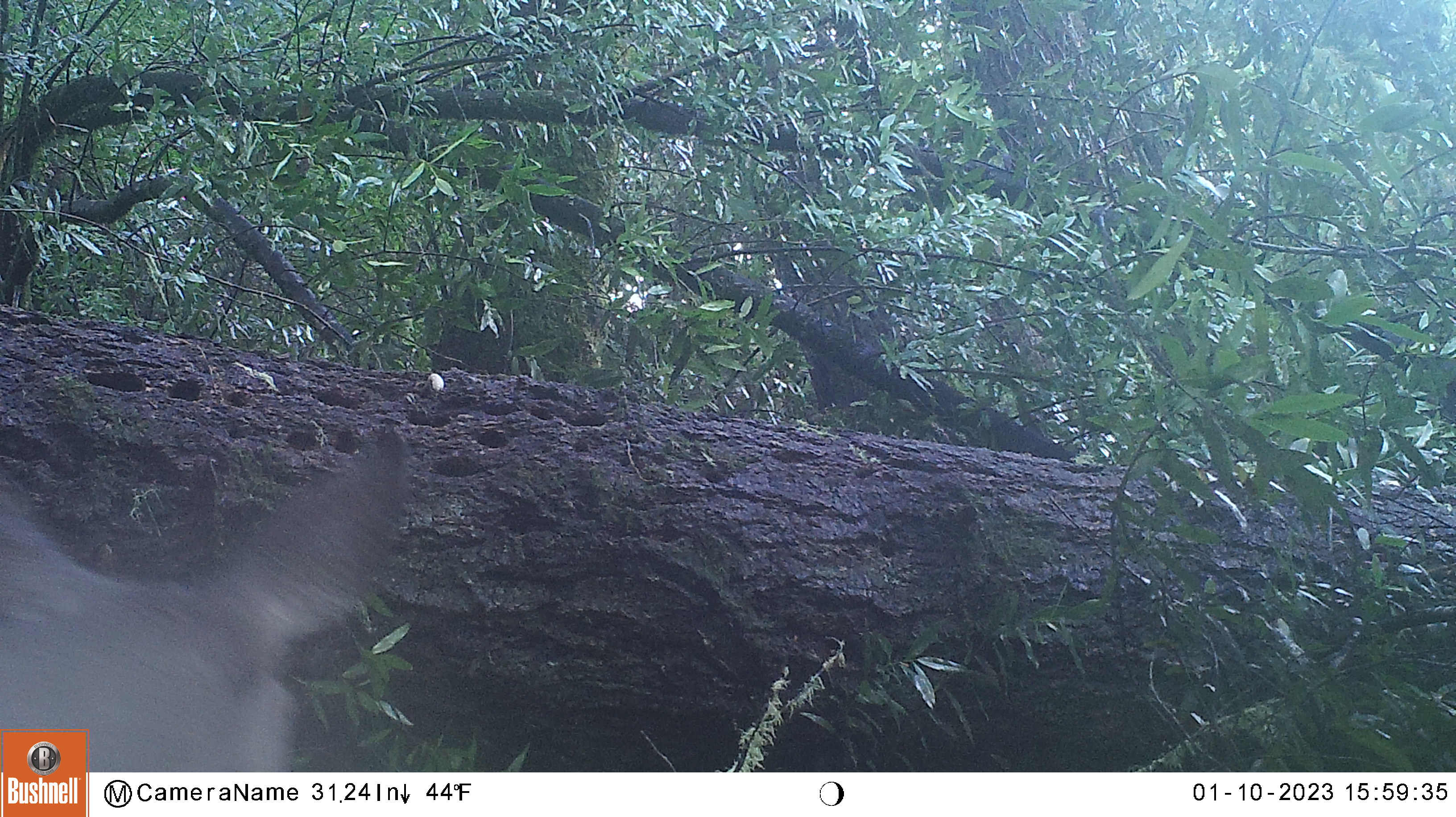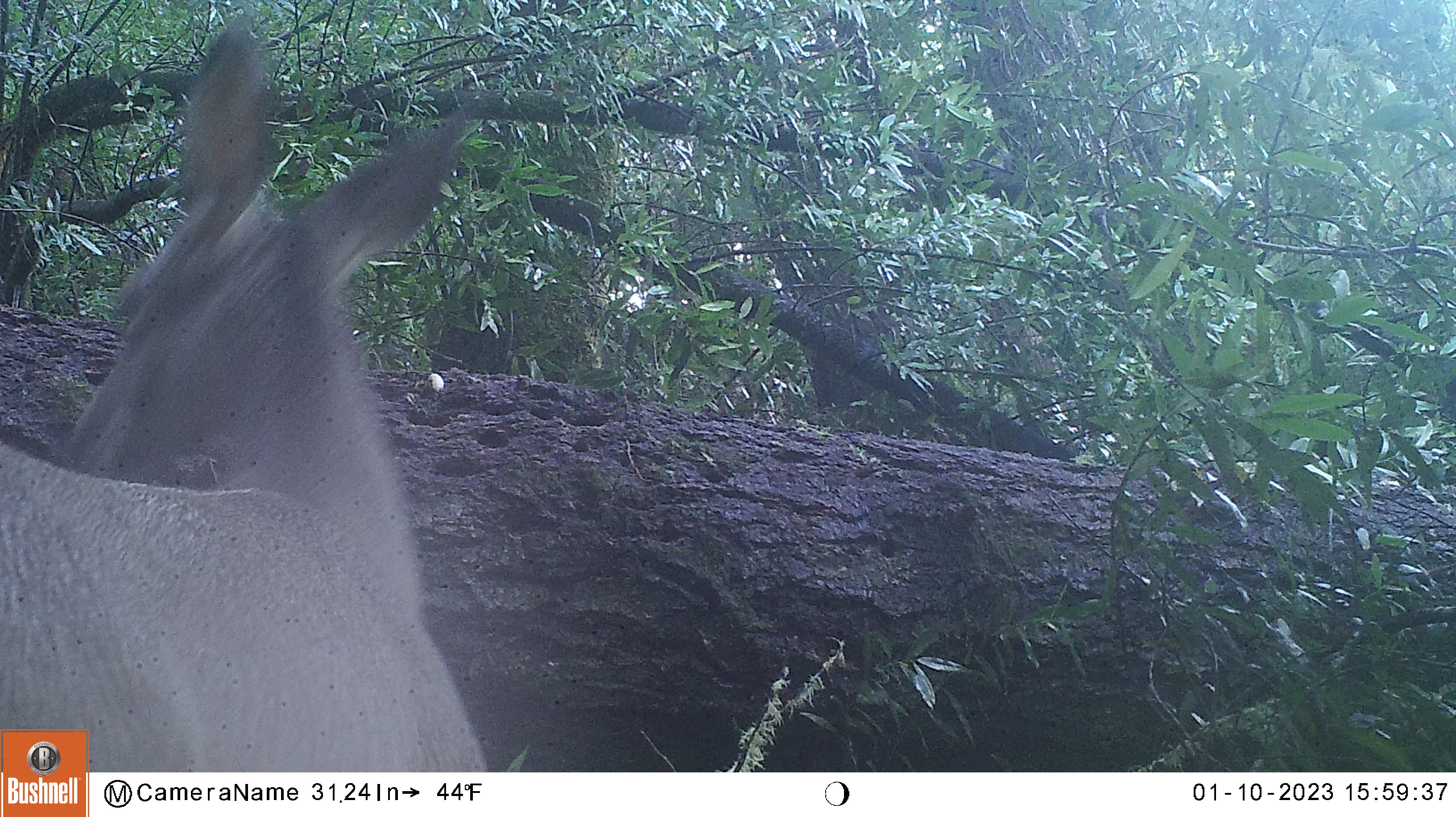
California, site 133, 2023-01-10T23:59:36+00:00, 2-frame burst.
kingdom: Animalia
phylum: Chordata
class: Mammalia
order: Artiodactyla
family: Cervidae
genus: Odocoileus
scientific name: Odocoileus hemionus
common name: mule deer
Mule deer (Odocoileus hemionus).